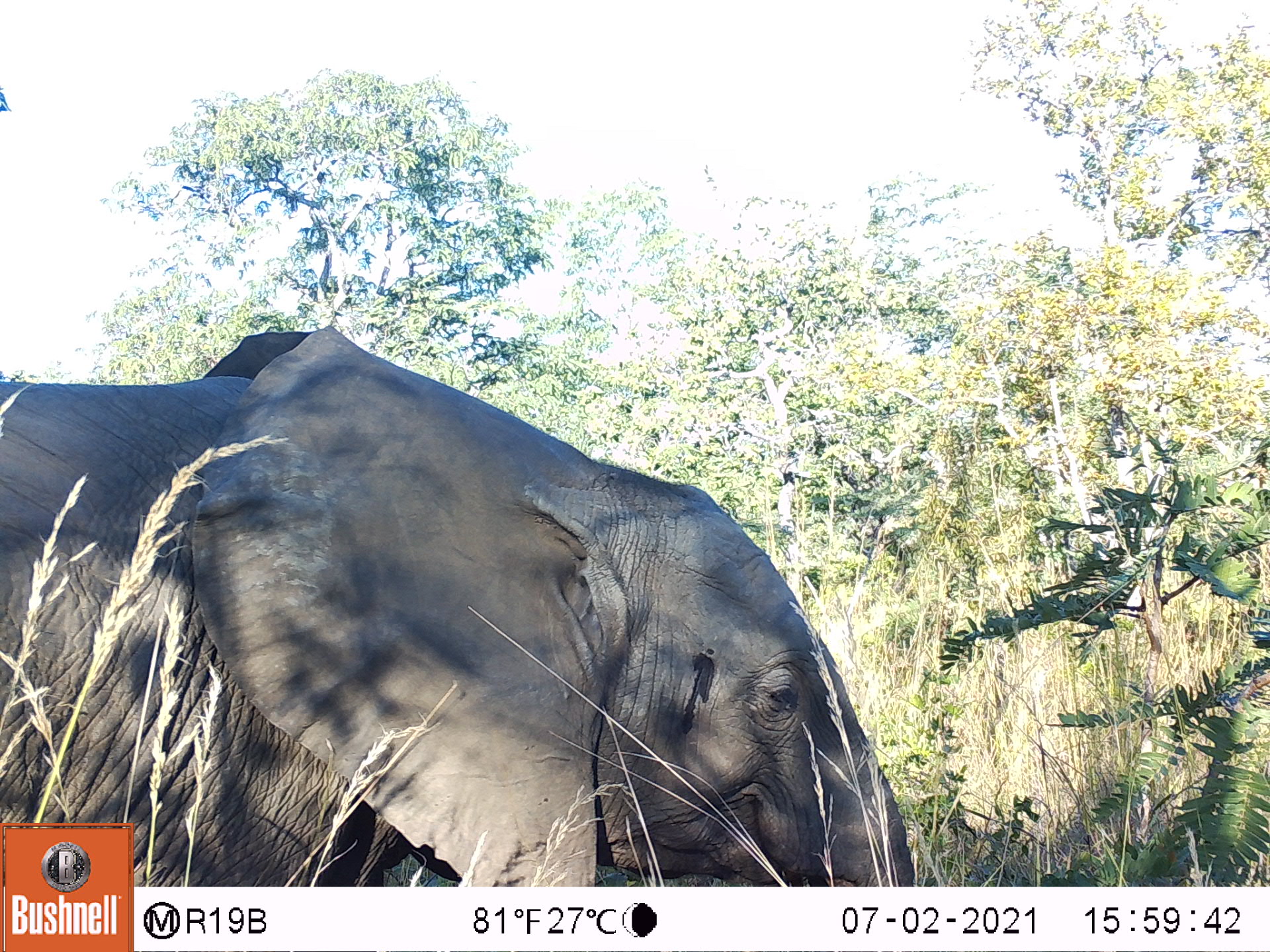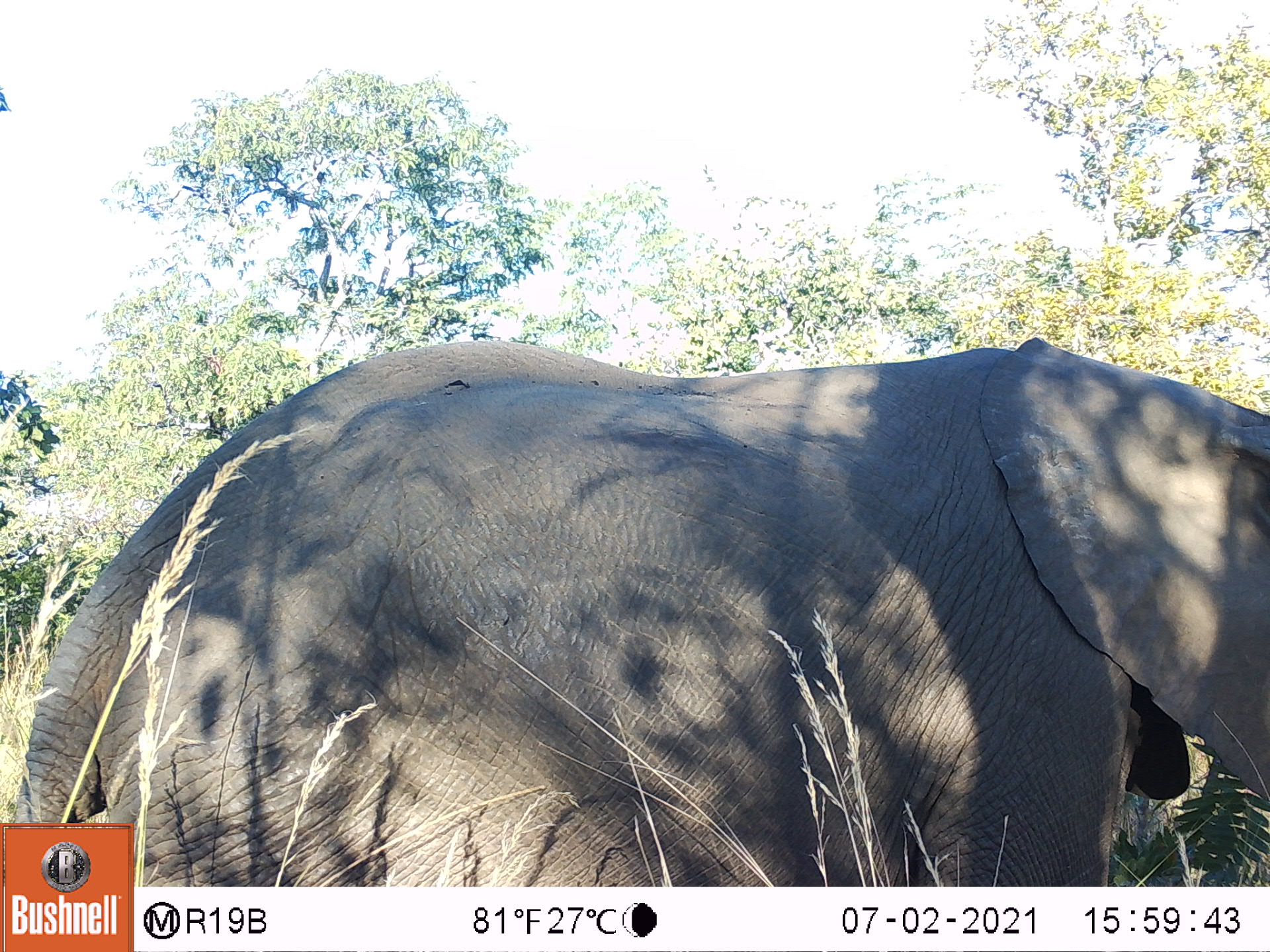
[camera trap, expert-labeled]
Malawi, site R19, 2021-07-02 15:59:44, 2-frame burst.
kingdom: Animalia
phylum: Chordata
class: Mammalia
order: Proboscidea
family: Elephantidae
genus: Loxodonta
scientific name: Loxodonta africana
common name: african savanna elephant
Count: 1.